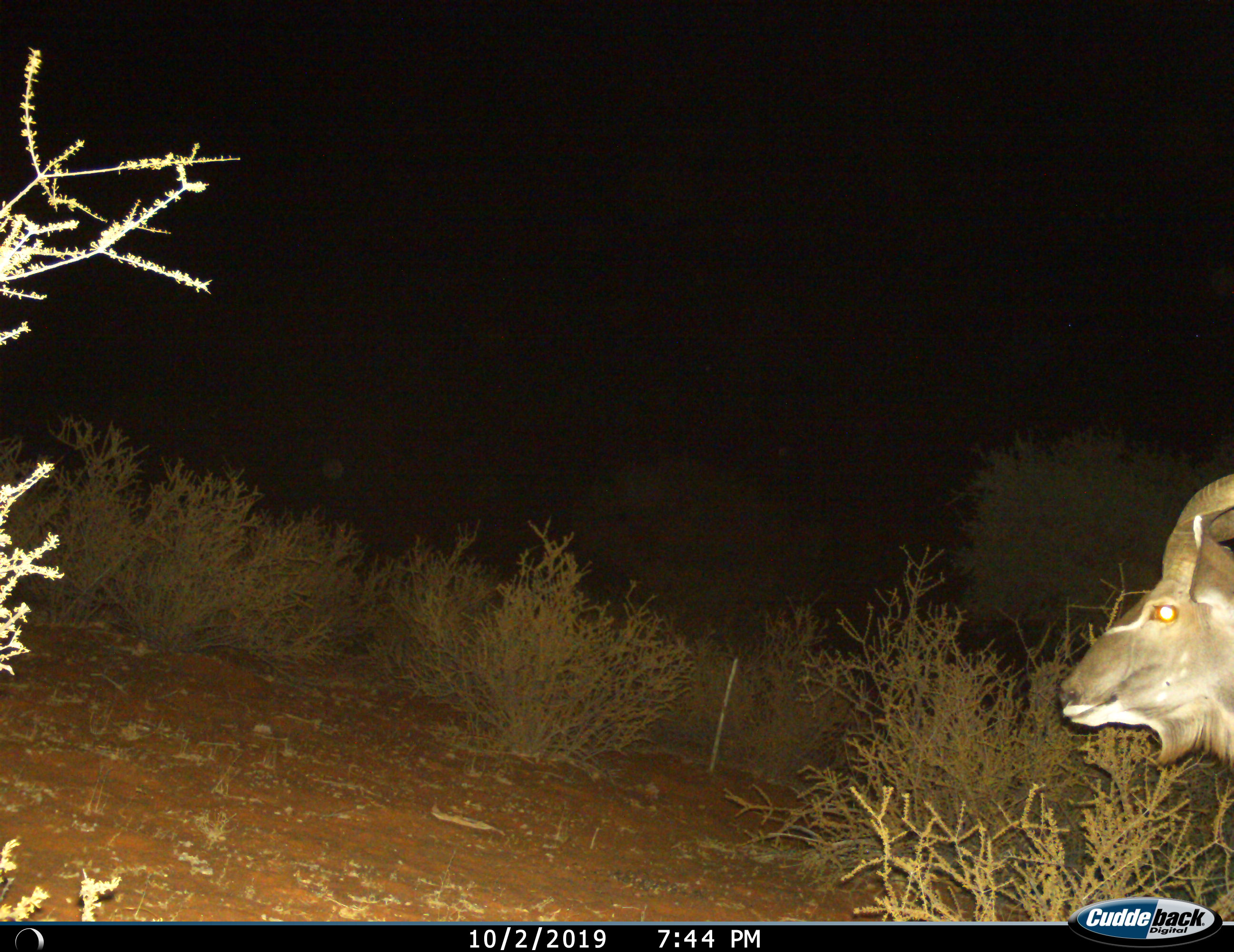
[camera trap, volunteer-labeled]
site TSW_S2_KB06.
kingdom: Animalia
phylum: Chordata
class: Mammalia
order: Artiodactyla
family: Bovidae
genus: Tragelaphus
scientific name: Tragelaphus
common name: kudu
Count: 1.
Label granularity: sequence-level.